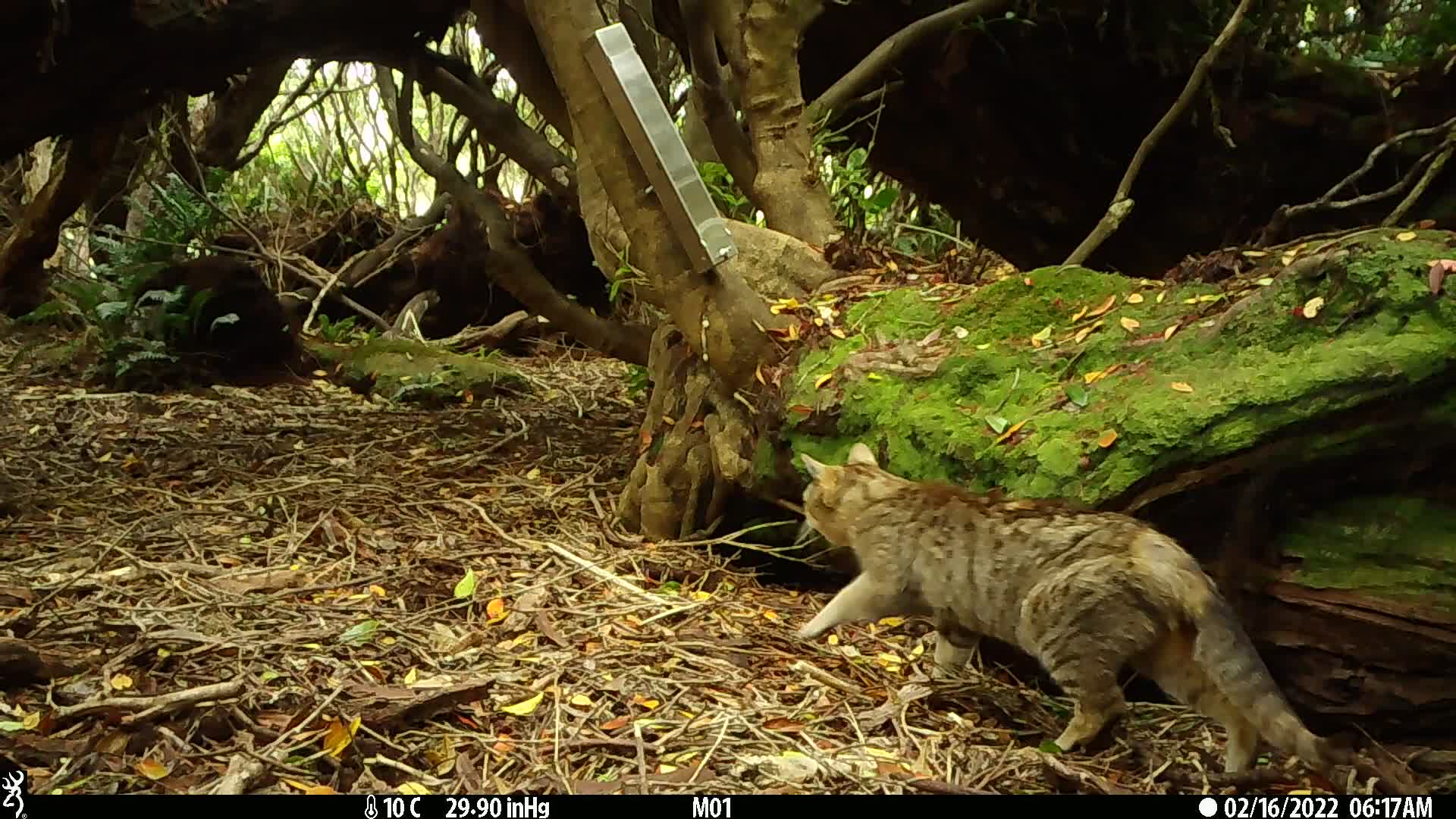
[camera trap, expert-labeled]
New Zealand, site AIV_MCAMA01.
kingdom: Animalia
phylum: Chordata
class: Mammalia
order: Carnivora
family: Felidae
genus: Felis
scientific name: Felis catus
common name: domestic cat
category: cat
Cat (domestic cat) (Felis catus).